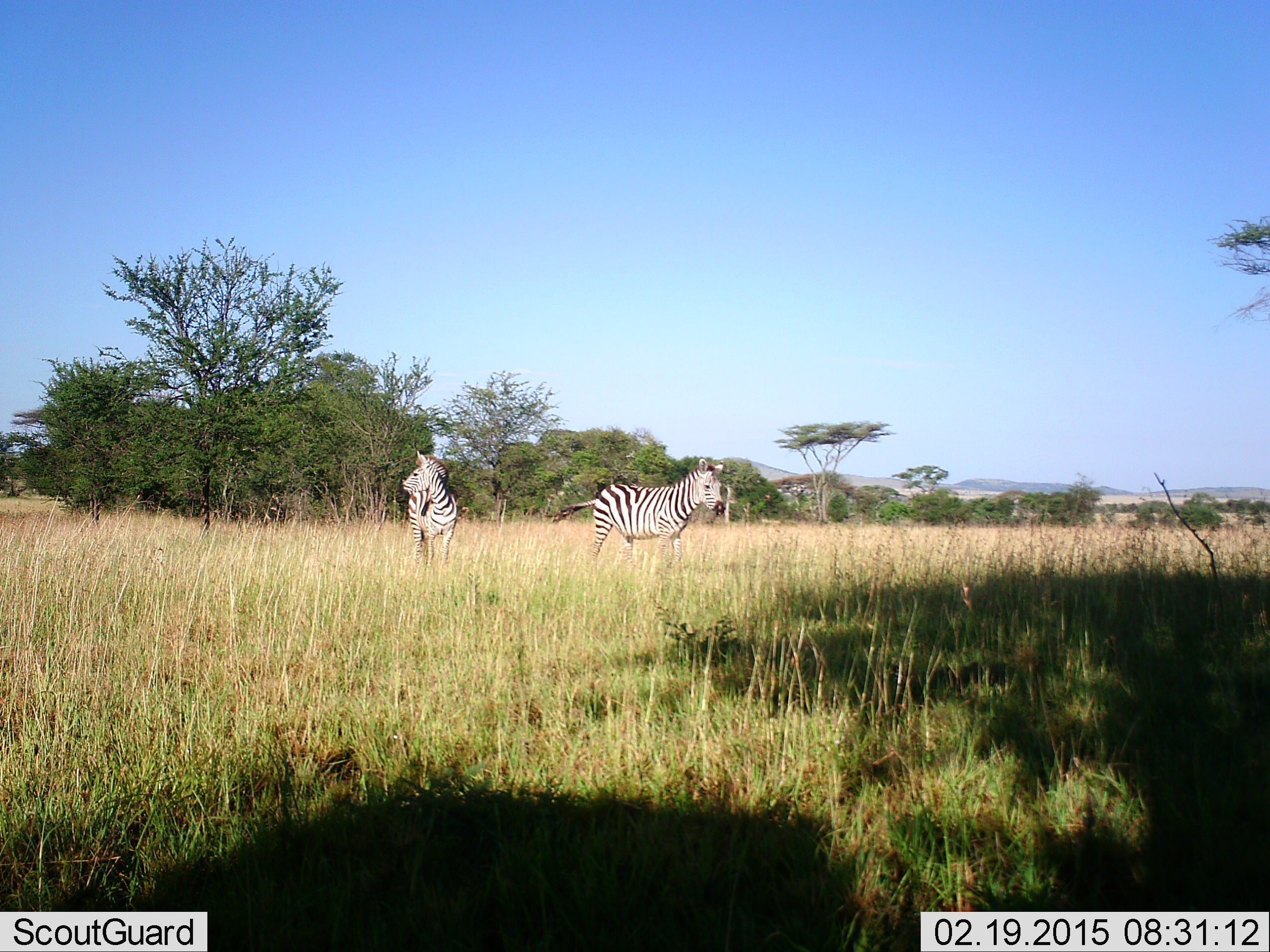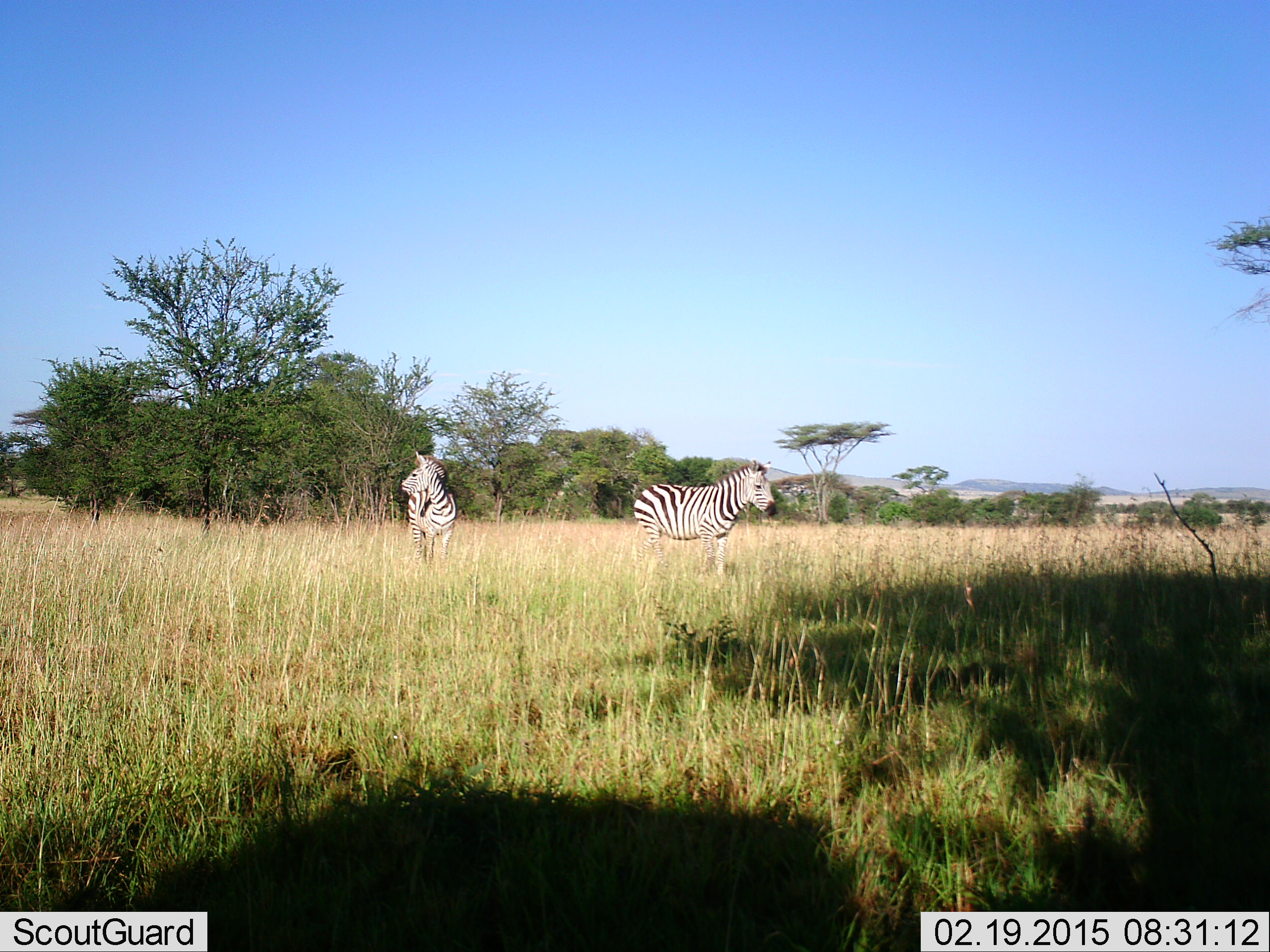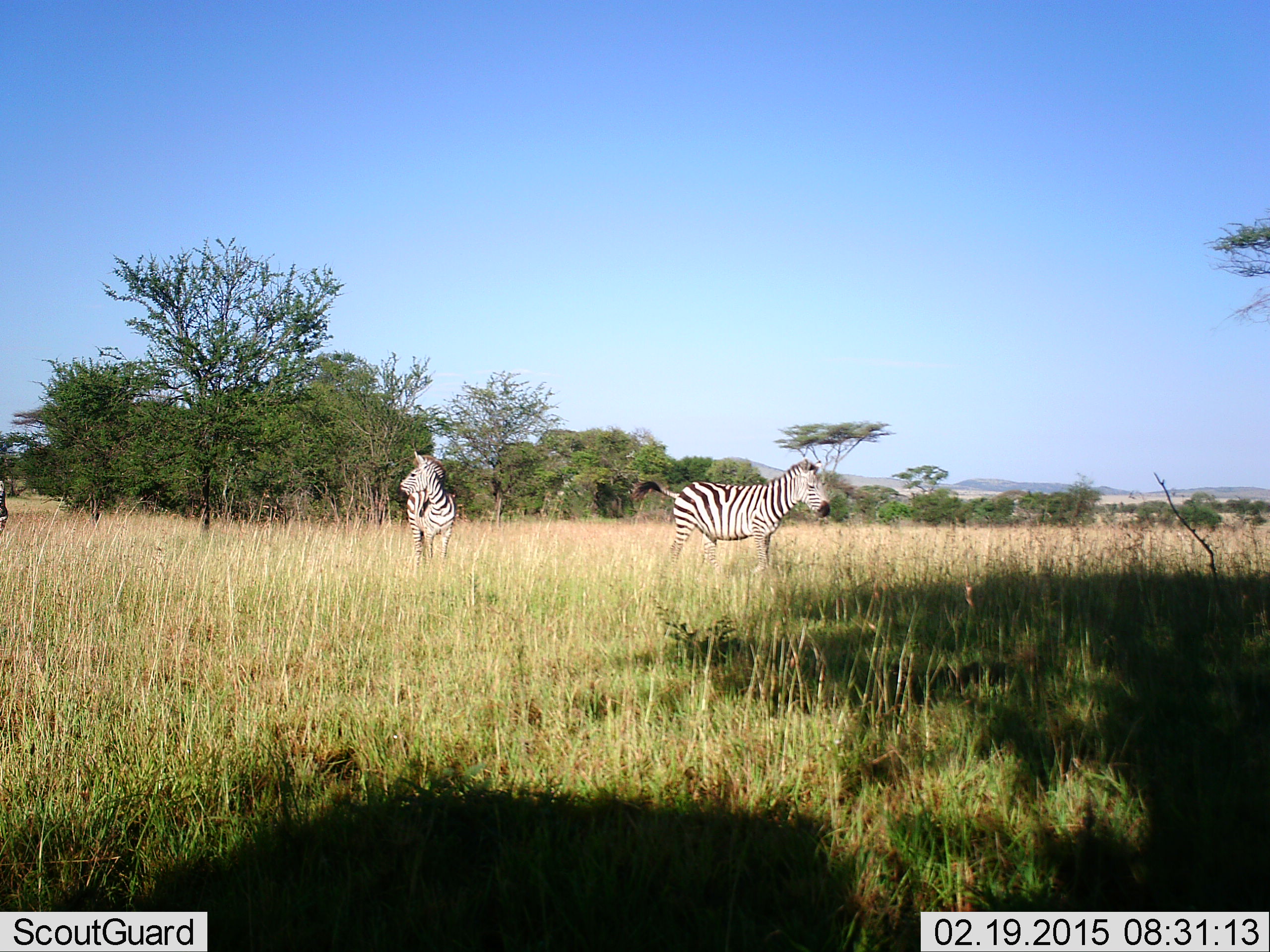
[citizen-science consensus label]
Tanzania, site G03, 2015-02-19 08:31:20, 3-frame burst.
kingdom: Animalia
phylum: Chordata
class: Mammalia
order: Perissodactyla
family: Equidae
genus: Equus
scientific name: Equus quagga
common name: plains zebra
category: zebra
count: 2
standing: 90%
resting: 0%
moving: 60%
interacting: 0%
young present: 0%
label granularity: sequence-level